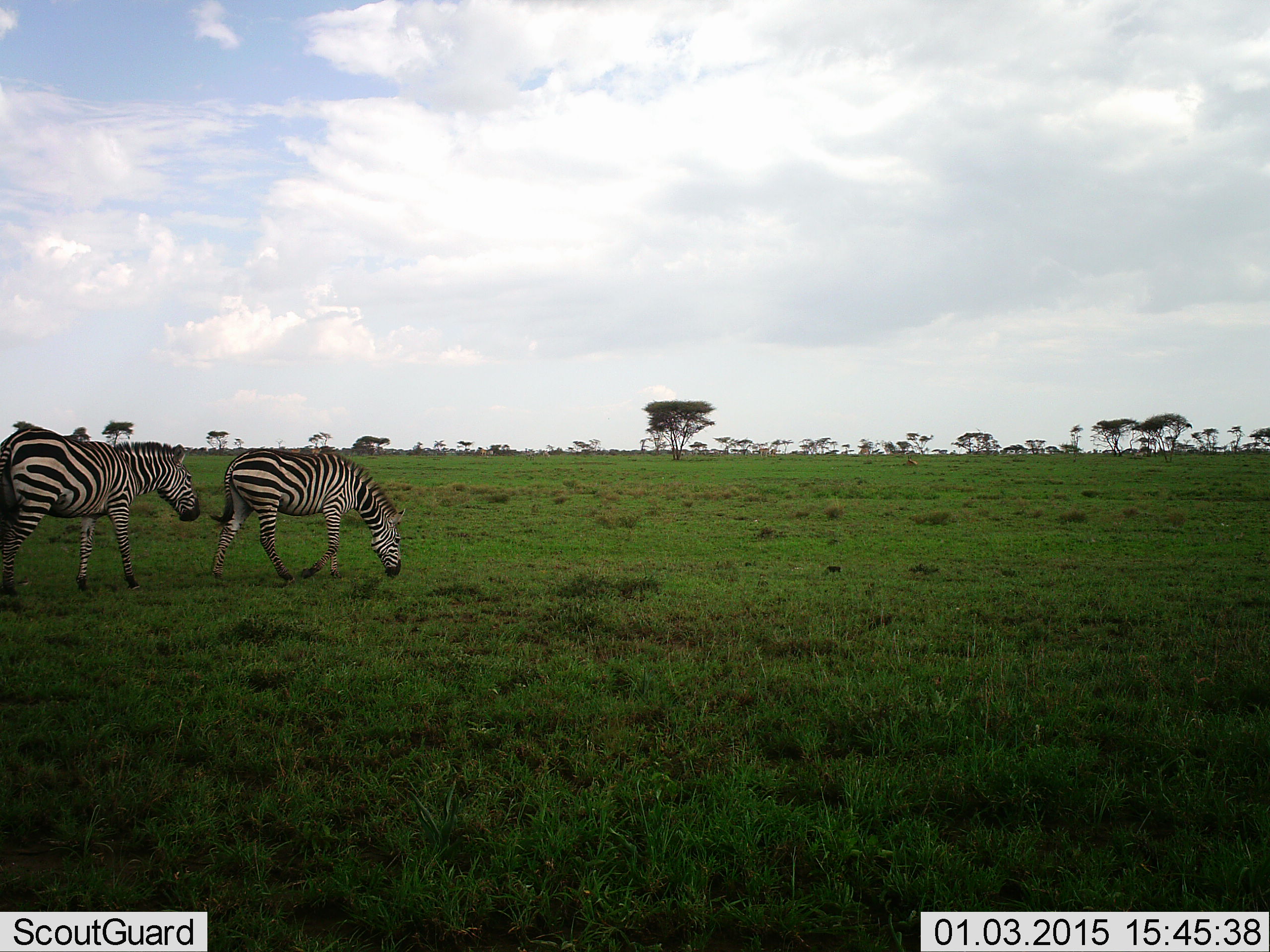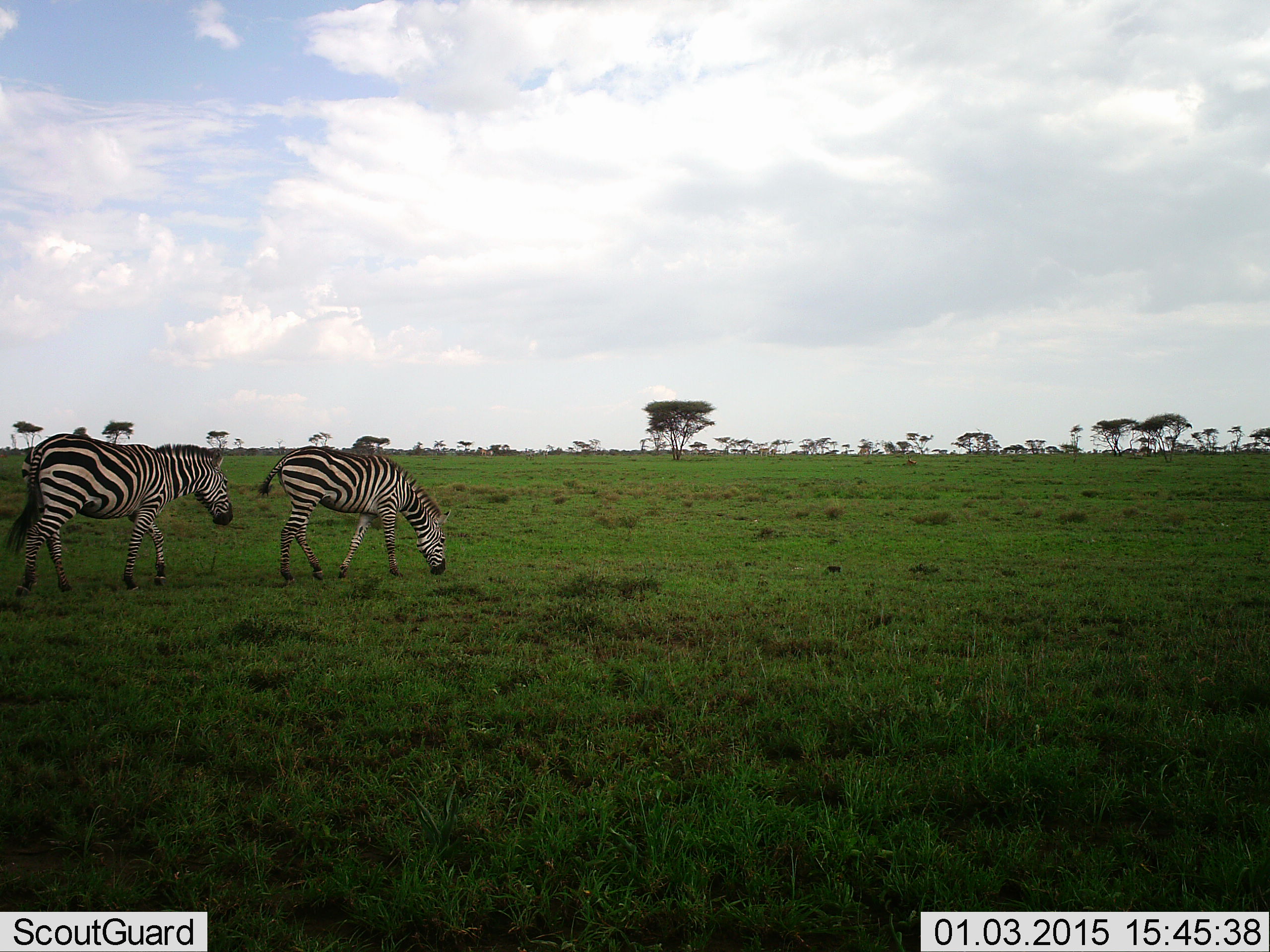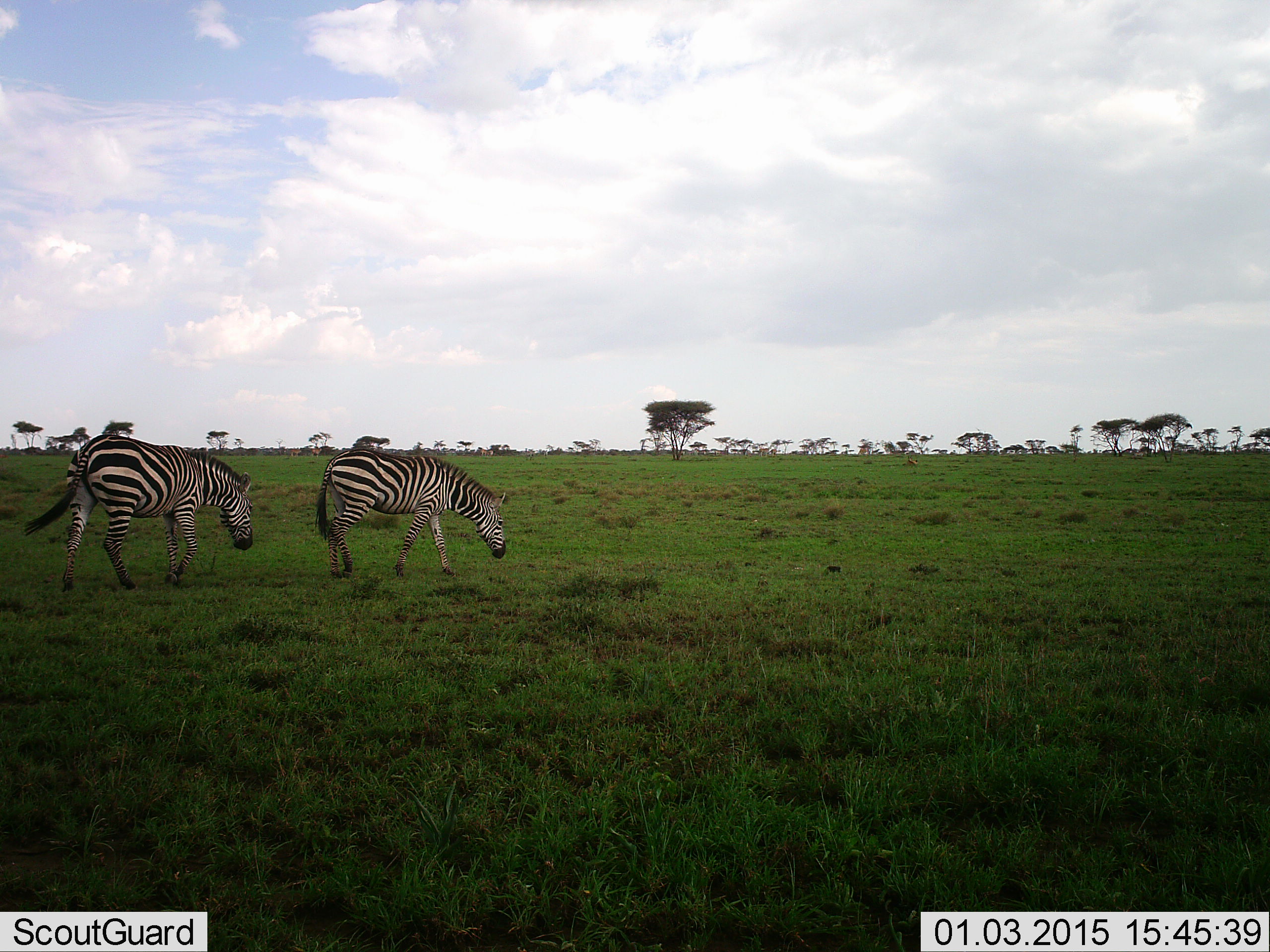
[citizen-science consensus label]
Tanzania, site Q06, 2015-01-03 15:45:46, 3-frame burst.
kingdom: Animalia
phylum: Chordata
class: Mammalia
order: Perissodactyla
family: Equidae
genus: Equus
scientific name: Equus quagga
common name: plains zebra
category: zebra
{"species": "zebra (plains zebra) (Equus quagga)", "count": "2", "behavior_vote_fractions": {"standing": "20%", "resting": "0%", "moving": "80%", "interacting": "0%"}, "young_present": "0%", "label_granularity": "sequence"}